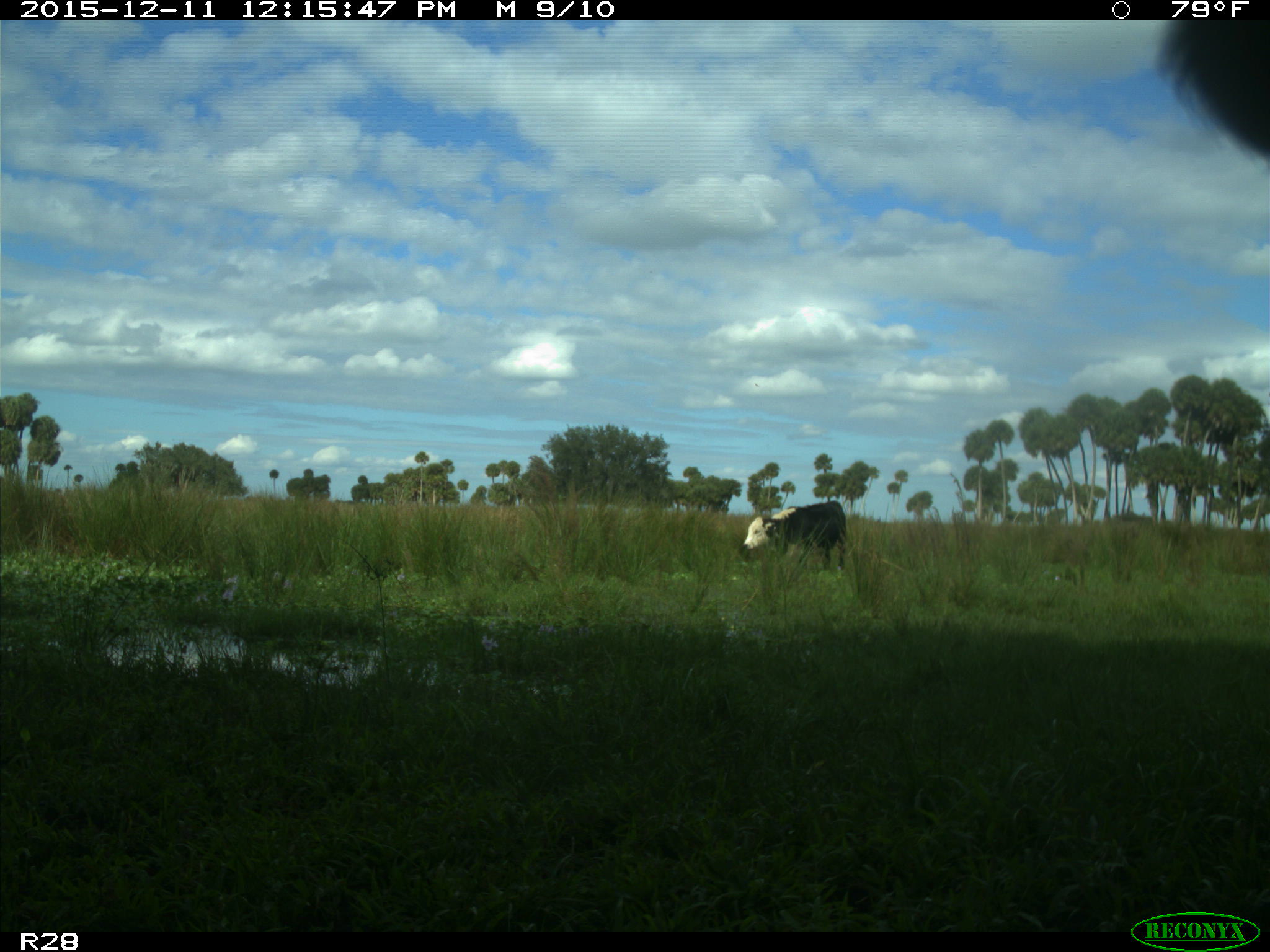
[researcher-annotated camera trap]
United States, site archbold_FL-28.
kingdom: Animalia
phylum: Chordata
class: Mammalia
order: Artiodactyla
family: Bovidae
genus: Bos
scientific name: Bos taurus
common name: domestic cow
Bos taurus (domestic cow).